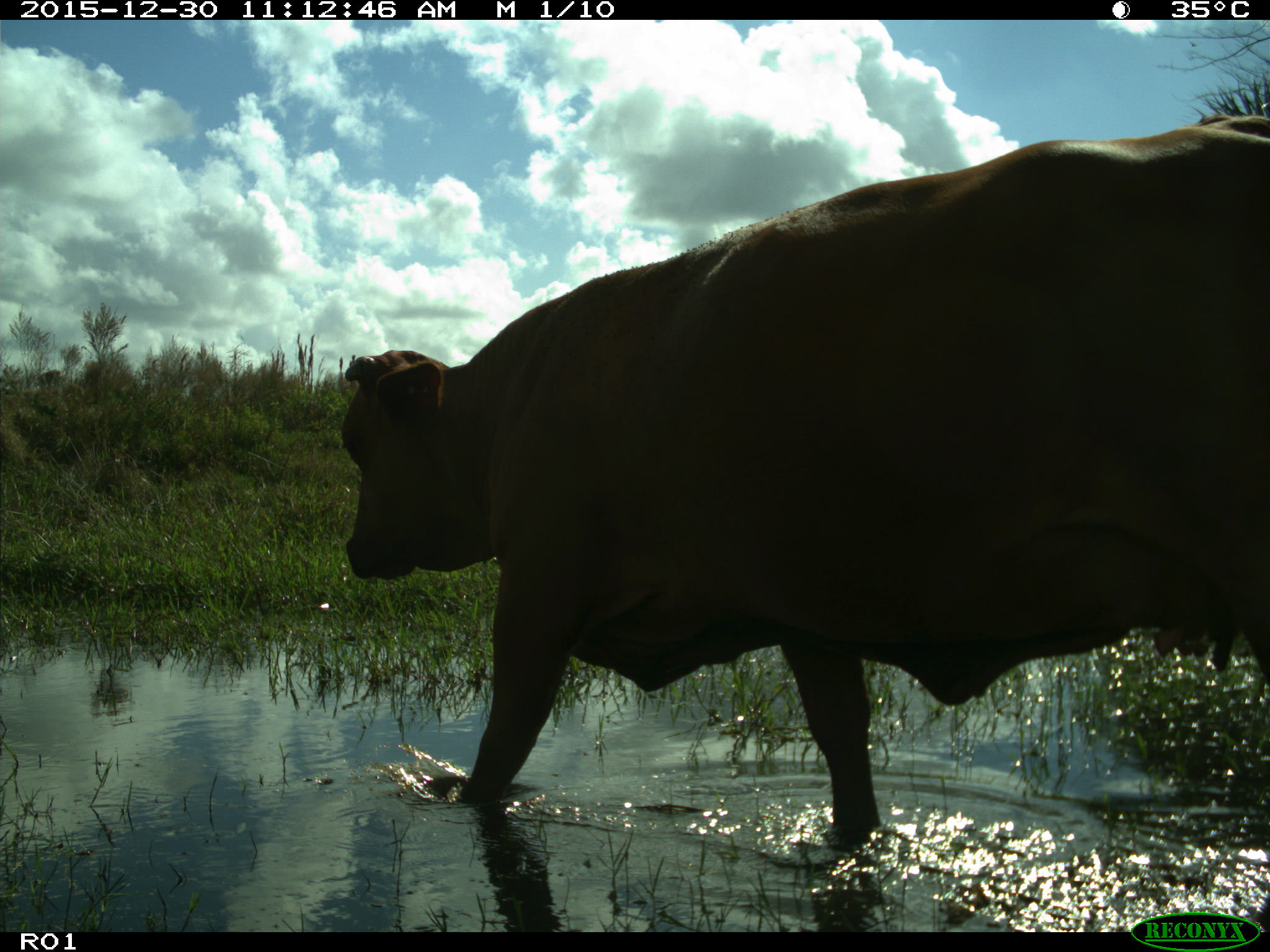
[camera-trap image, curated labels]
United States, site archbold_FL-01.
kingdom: Animalia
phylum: Chordata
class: Mammalia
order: Artiodactyla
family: Bovidae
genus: Bos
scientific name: Bos taurus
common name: domestic cow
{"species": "Bos taurus (domestic cow)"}